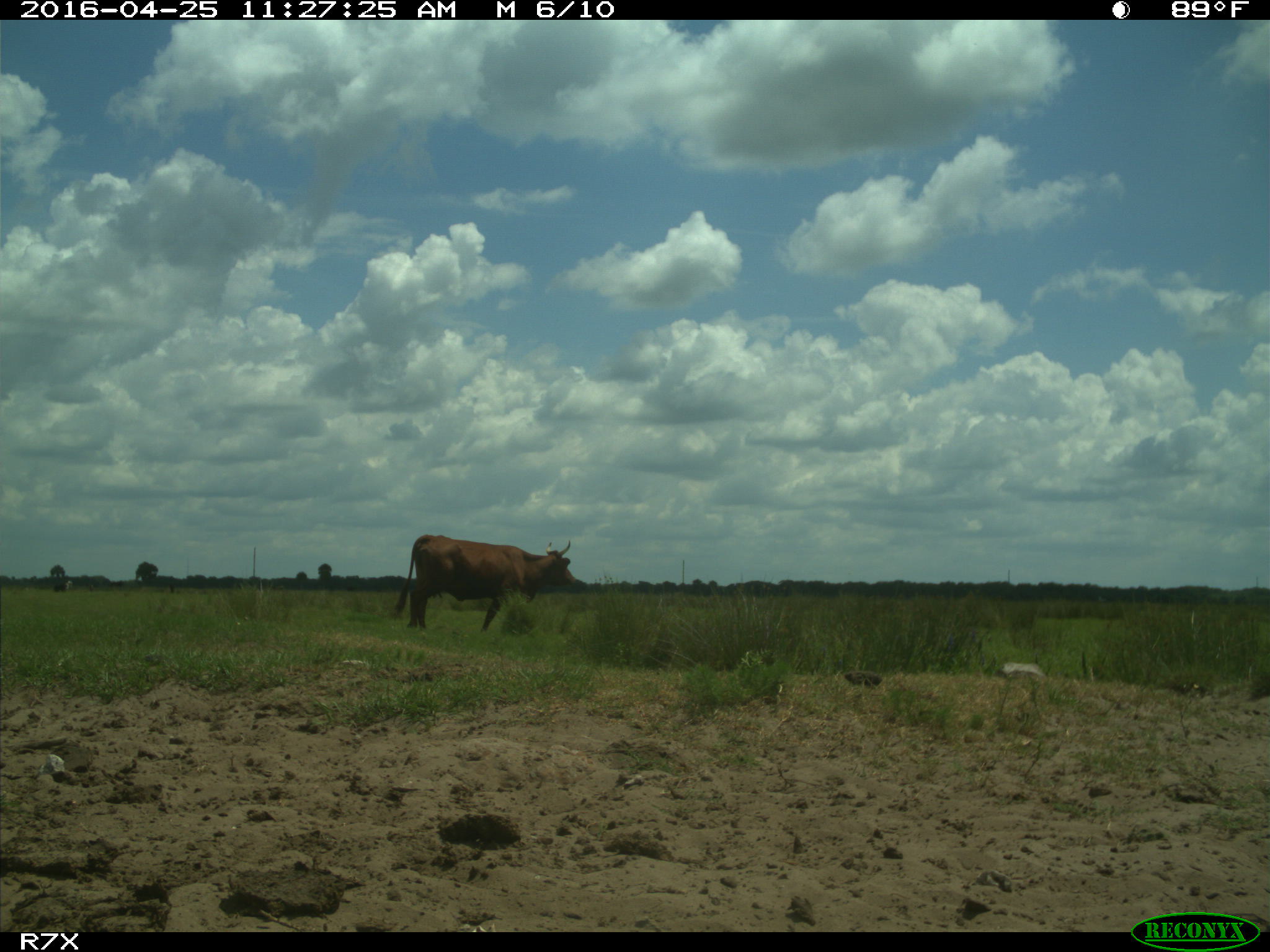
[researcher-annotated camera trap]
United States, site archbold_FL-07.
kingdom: Animalia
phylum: Chordata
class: Mammalia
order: Artiodactyla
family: Bovidae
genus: Bos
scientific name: Bos taurus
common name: domestic cow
Bos taurus (domestic cow).